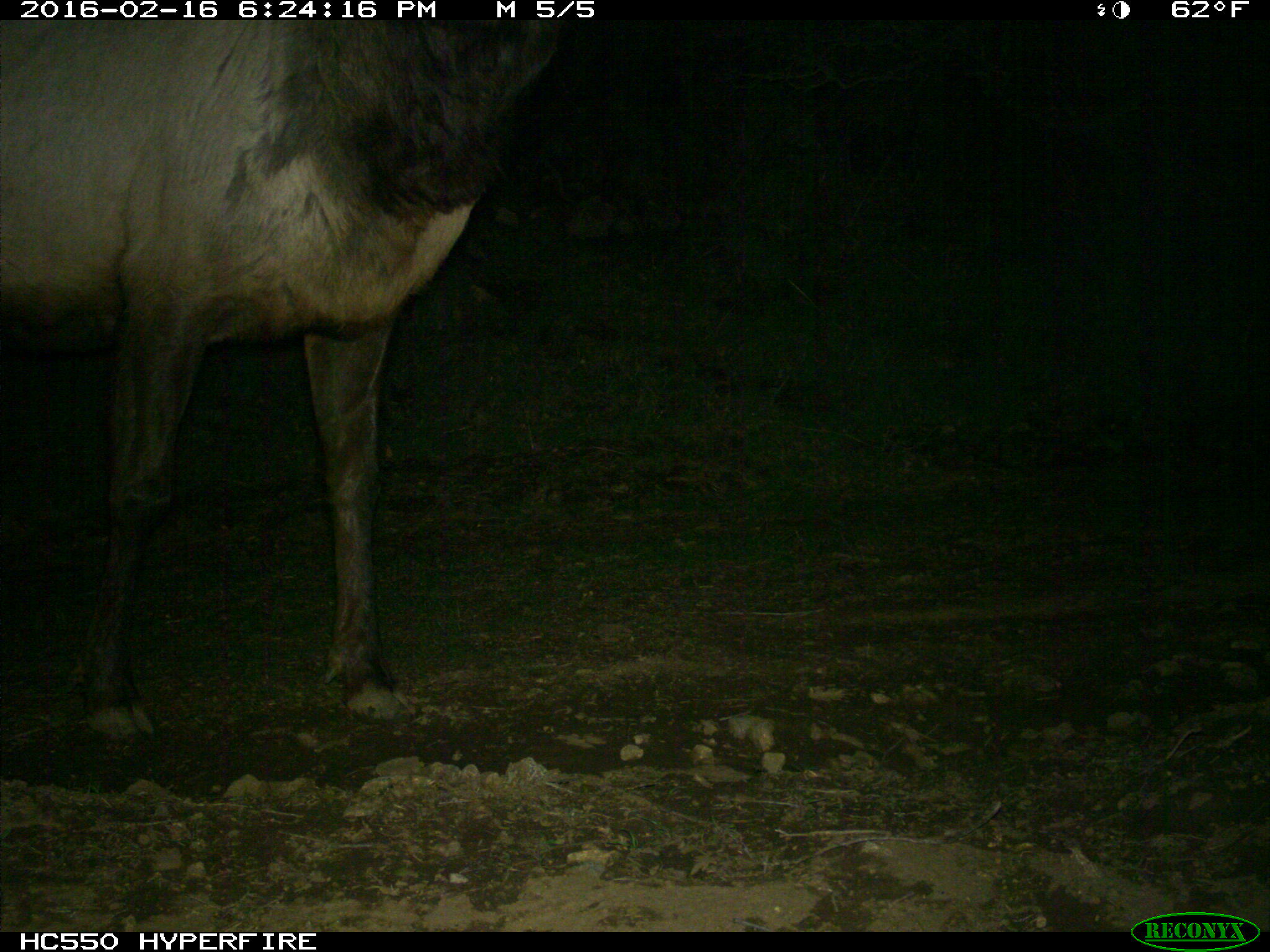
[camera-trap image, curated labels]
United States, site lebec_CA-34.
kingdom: Animalia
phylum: Chordata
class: Mammalia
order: Artiodactyla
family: Cervidae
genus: Cervus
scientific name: Cervus canadensis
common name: elk